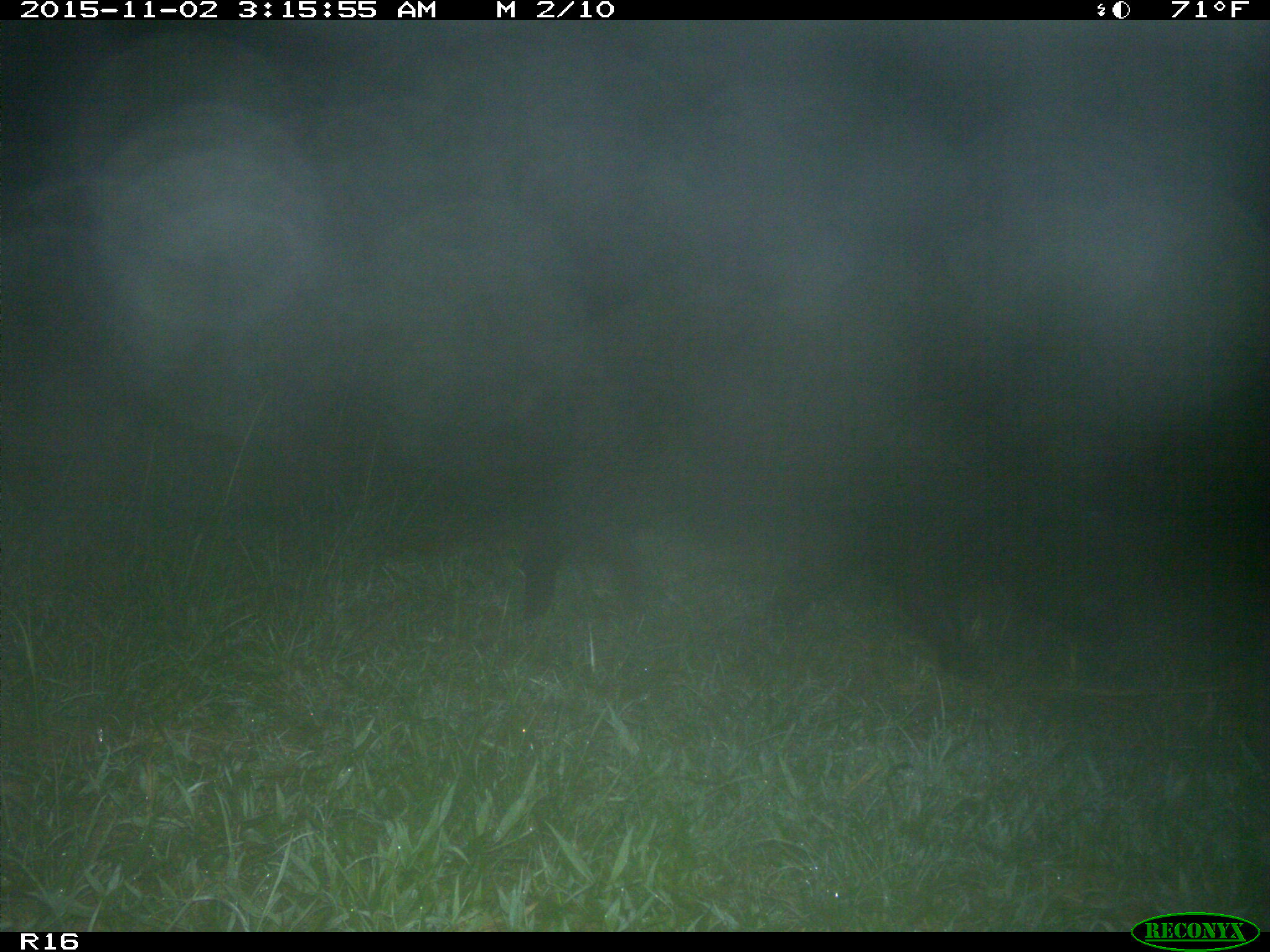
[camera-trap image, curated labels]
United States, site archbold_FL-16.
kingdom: Animalia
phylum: Chordata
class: Mammalia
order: Artiodactyla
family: Suidae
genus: Sus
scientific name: Sus scrofa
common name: wild boar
Sus scrofa (wild boar).